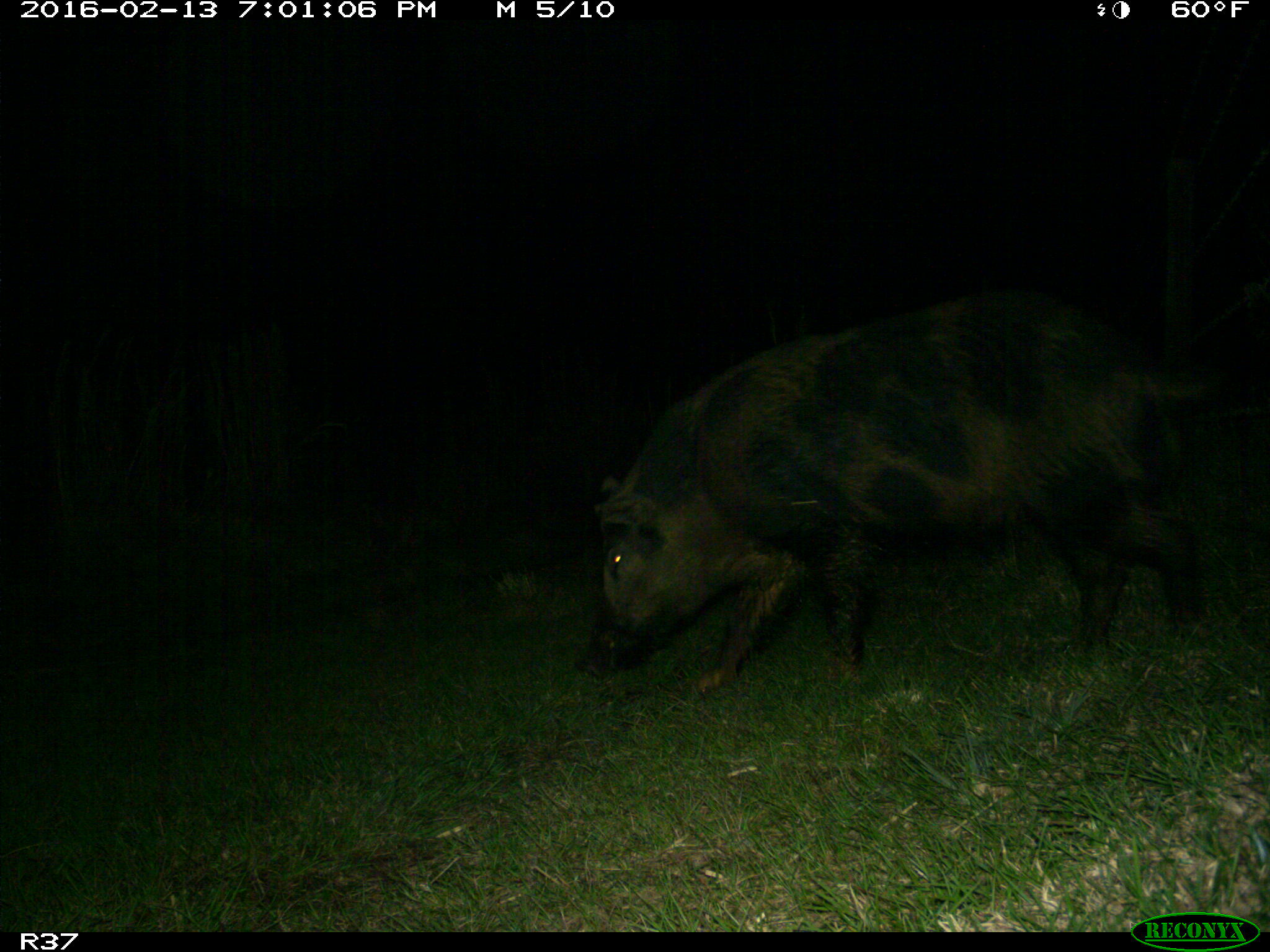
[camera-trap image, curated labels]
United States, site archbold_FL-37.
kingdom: Animalia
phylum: Chordata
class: Mammalia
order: Artiodactyla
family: Suidae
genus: Sus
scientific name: Sus scrofa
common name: wild boar